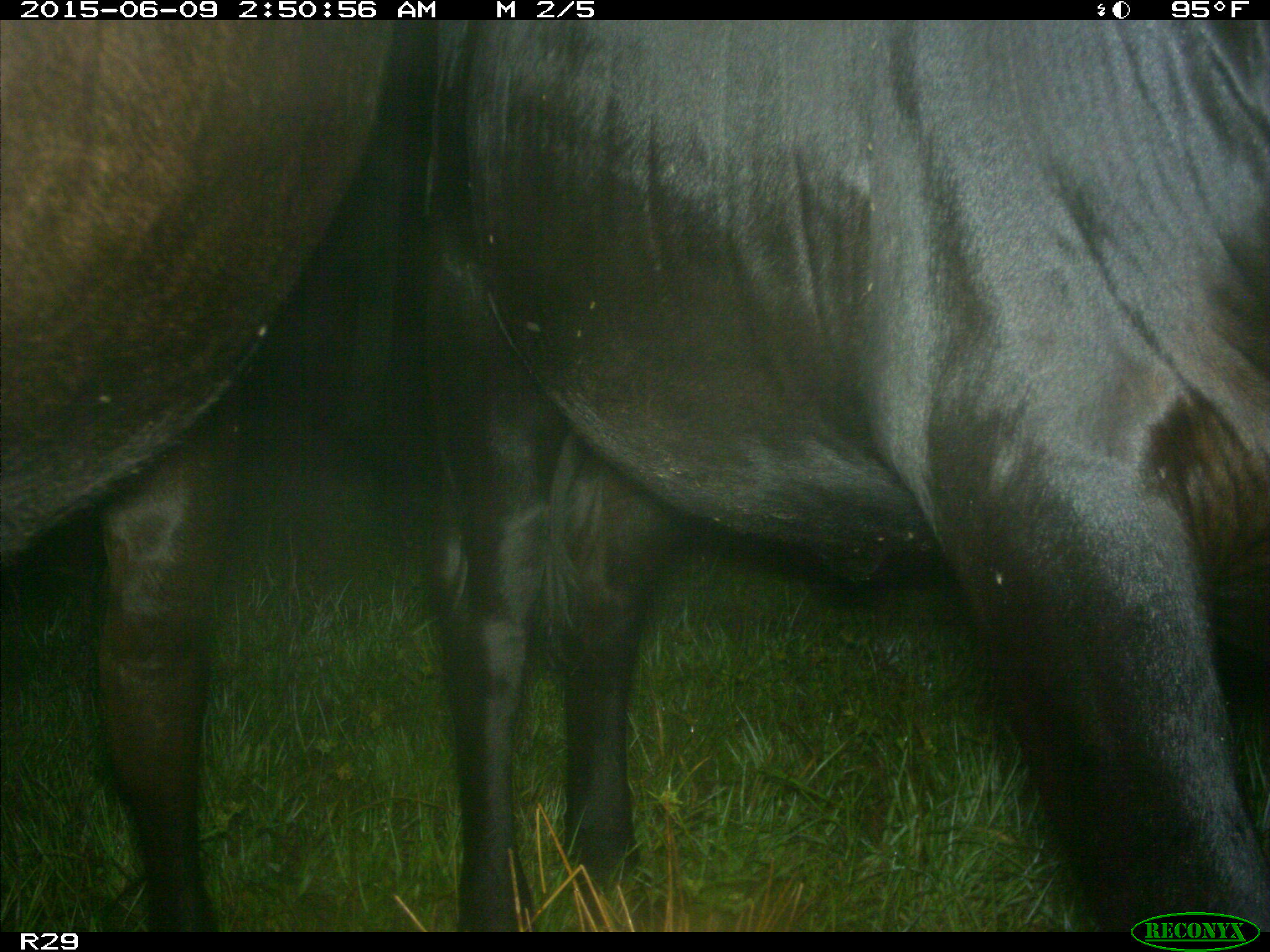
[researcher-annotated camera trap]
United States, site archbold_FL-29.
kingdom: Animalia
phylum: Chordata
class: Mammalia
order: Artiodactyla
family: Bovidae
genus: Bos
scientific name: Bos taurus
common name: domestic cow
Bos taurus (domestic cow).